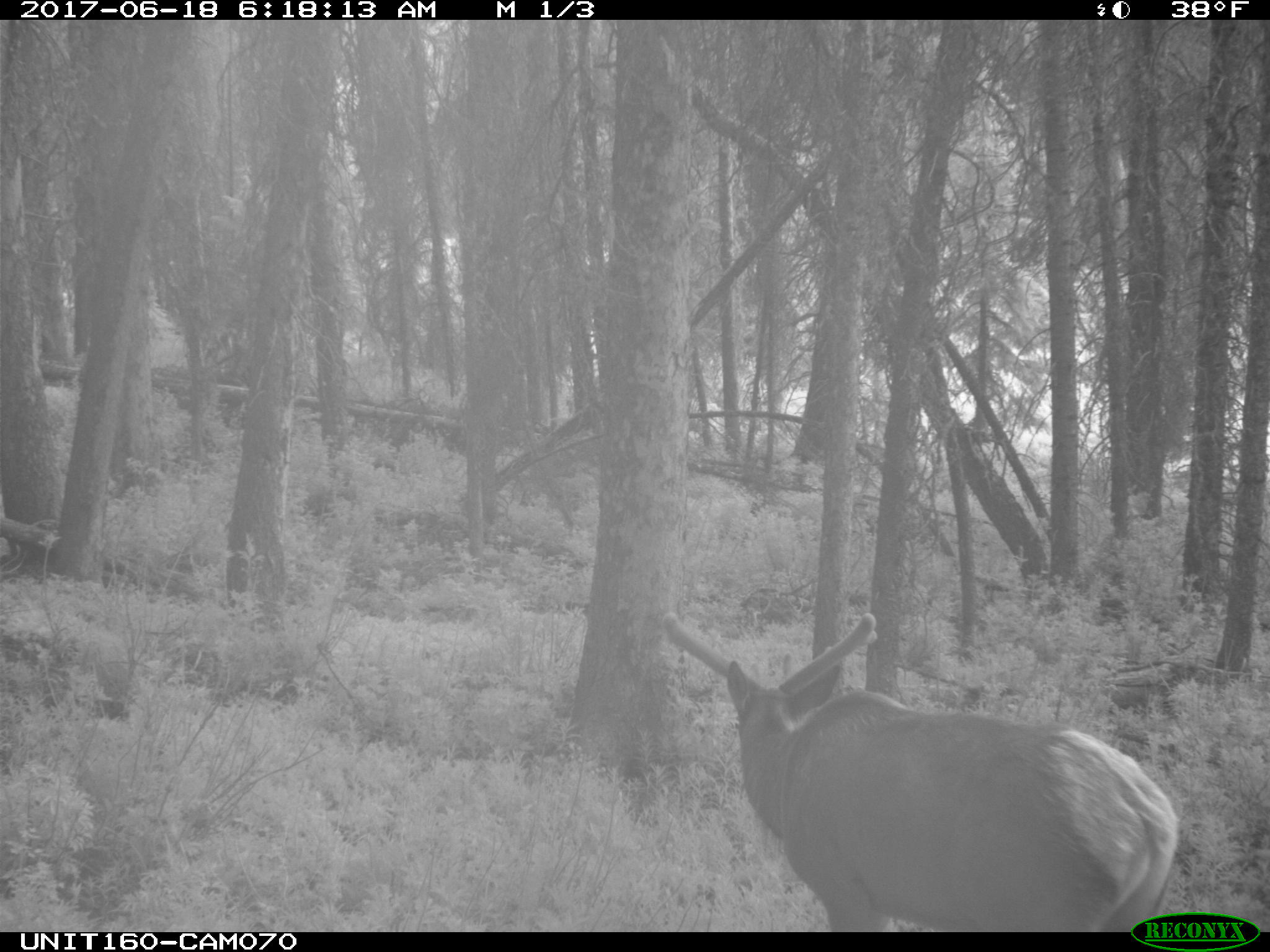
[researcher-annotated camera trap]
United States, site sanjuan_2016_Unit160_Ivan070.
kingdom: Animalia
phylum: Chordata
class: Mammalia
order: Artiodactyla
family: Cervidae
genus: Cervus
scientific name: Cervus elaphus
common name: red deer